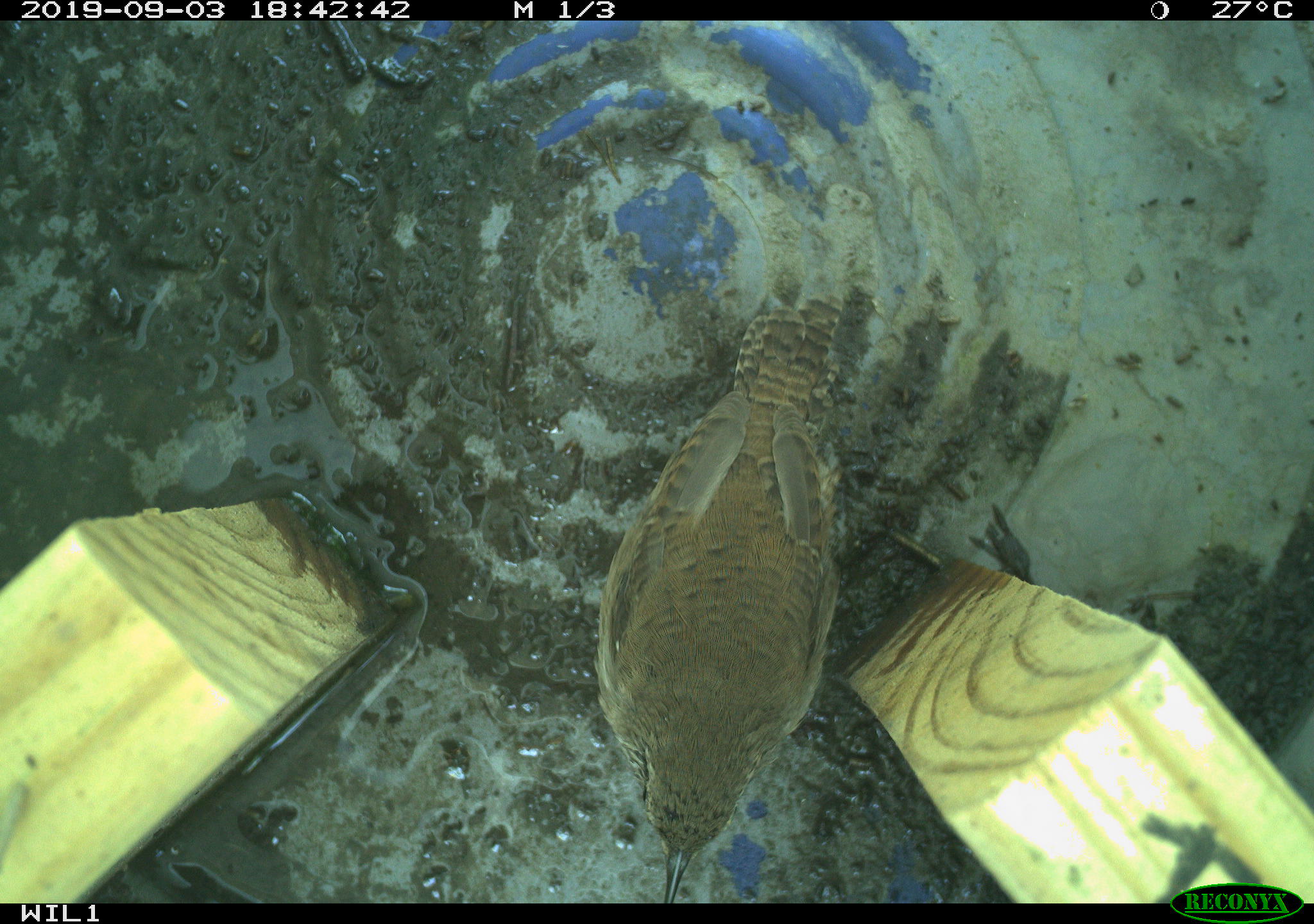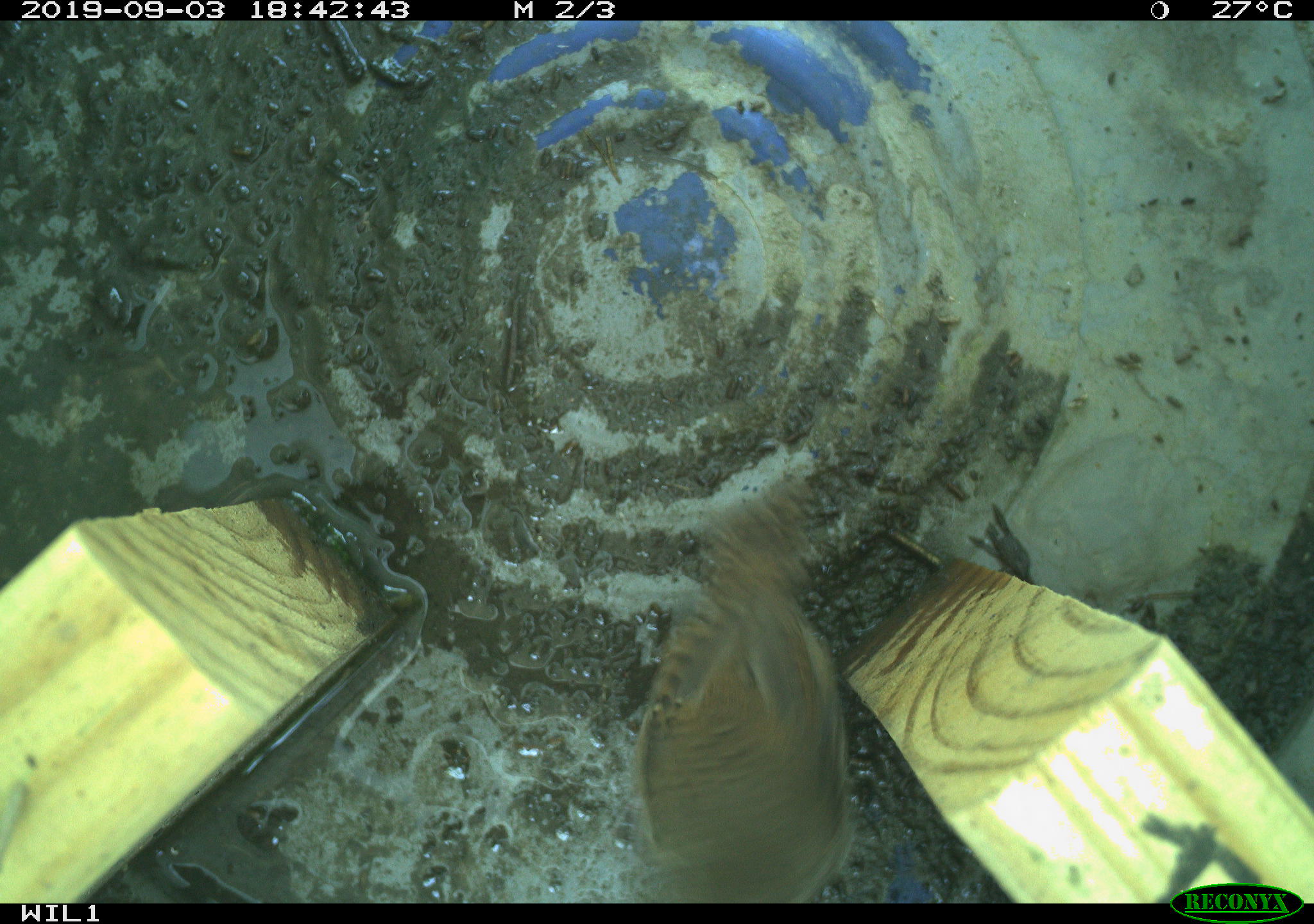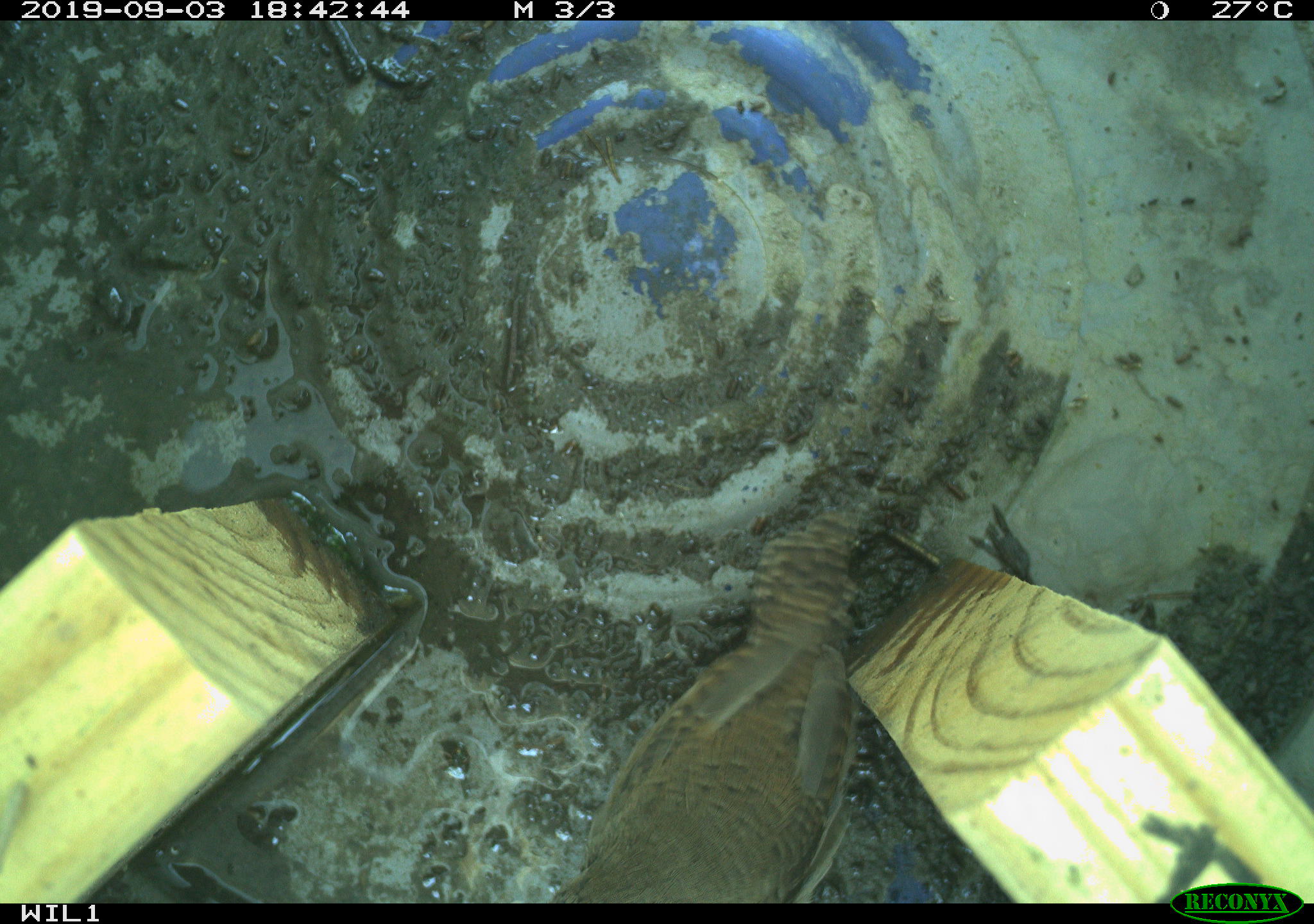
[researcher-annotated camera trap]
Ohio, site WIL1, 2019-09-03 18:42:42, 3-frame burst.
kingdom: Animalia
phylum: Chordata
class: Aves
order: Passeriformes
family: Troglodytidae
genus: Troglodytes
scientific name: Troglodytes aedon aedon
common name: northern house wren